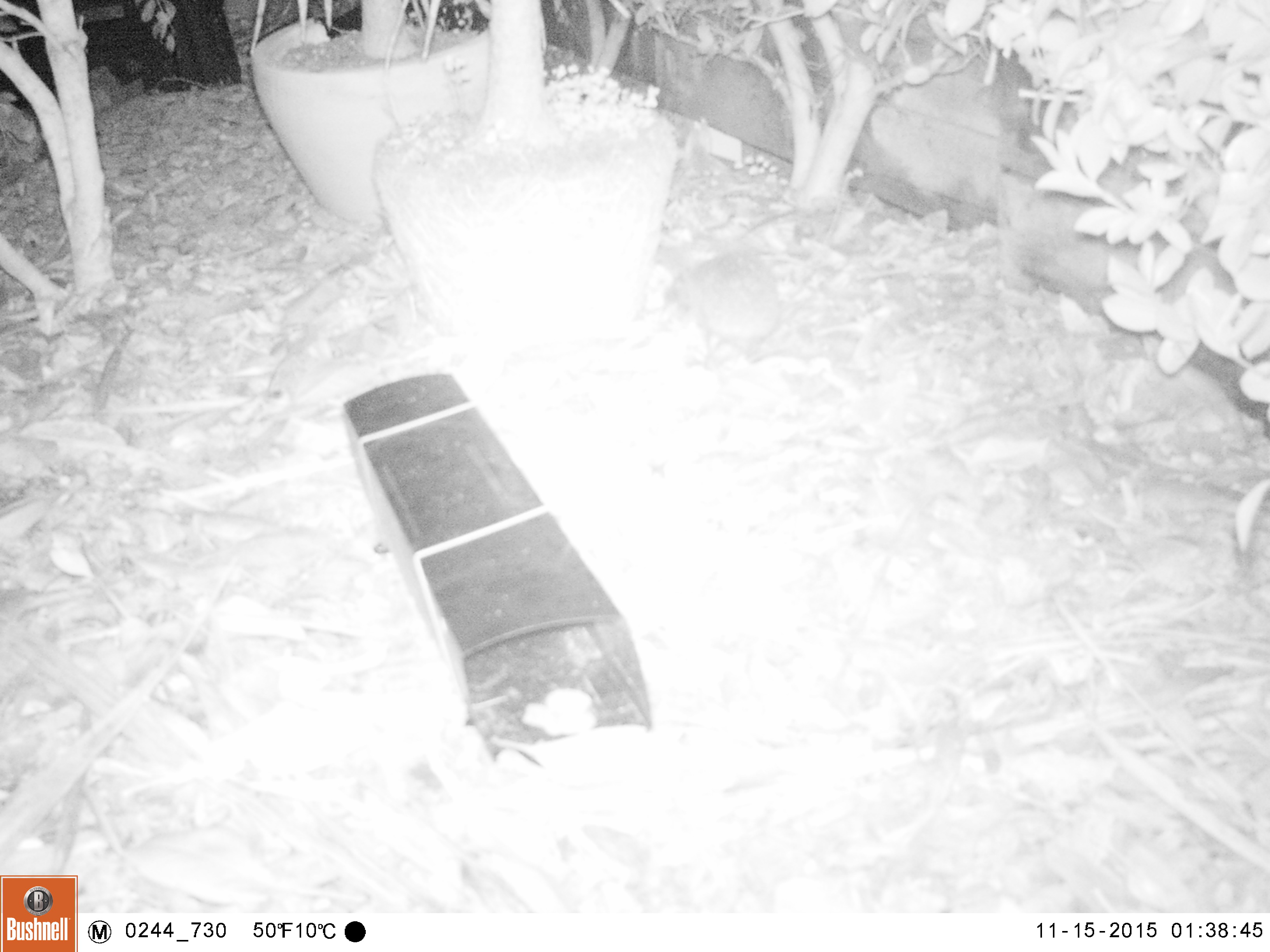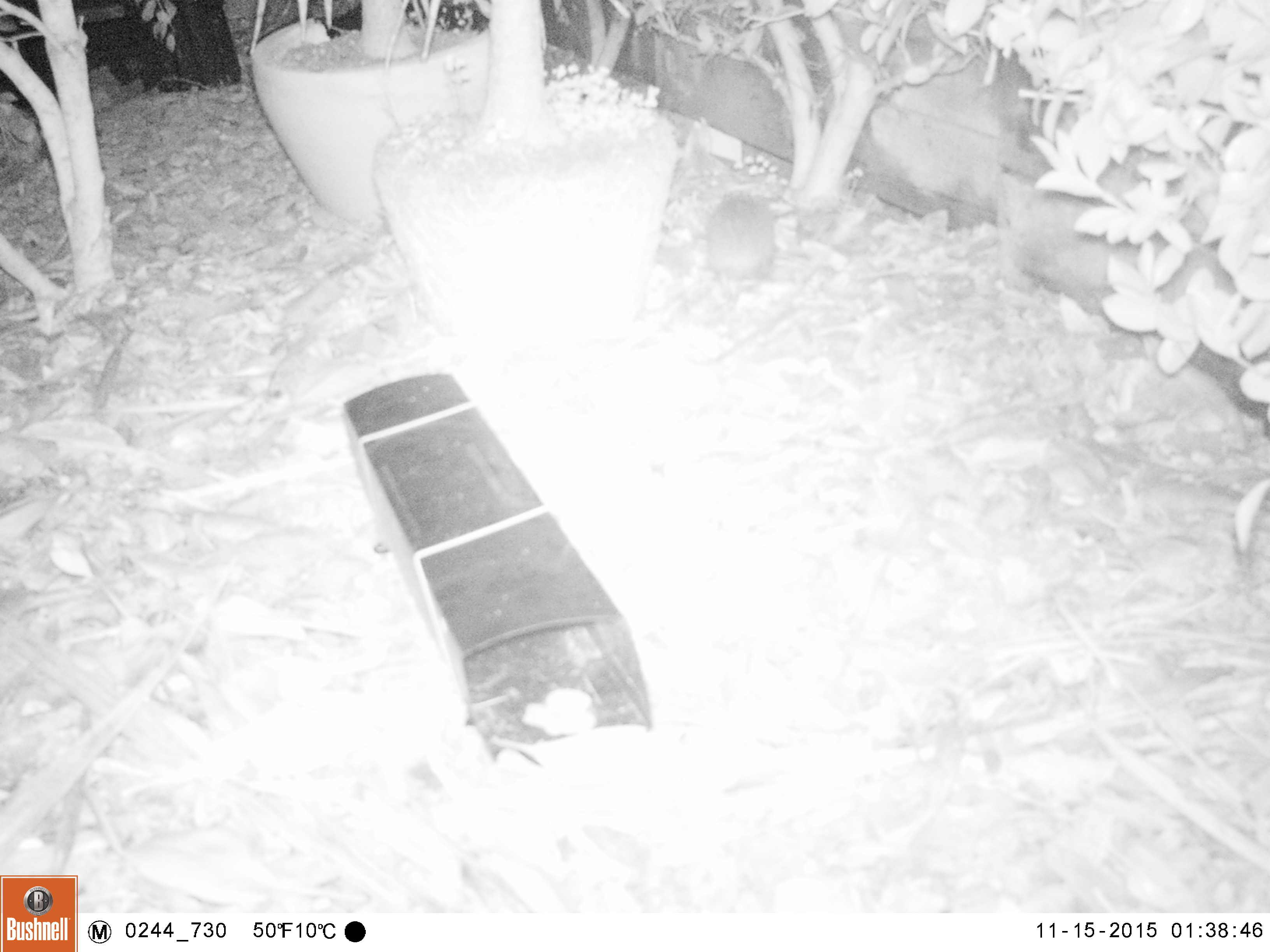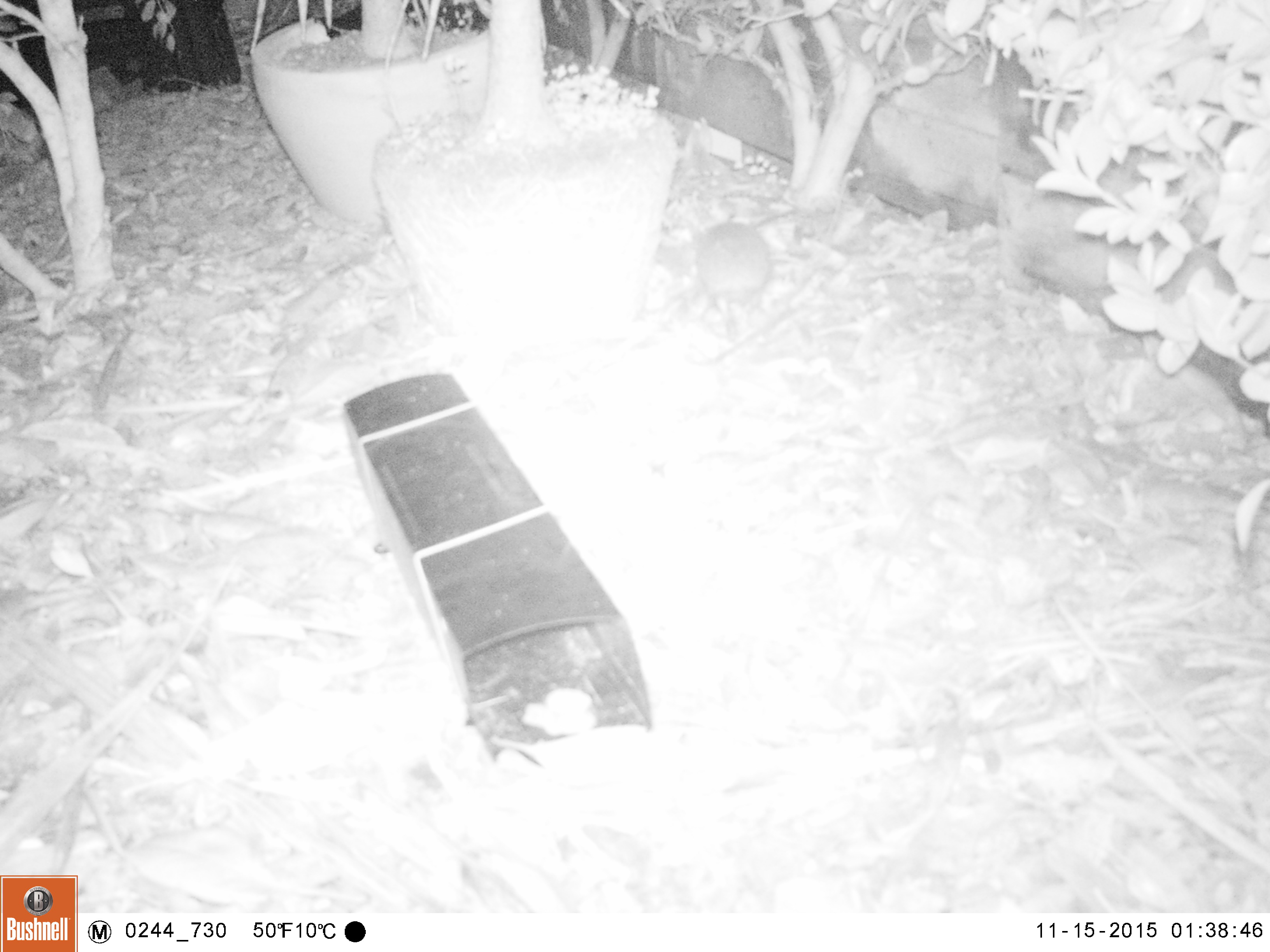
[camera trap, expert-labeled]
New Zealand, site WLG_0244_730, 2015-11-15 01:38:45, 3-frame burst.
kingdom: Animalia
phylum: Chordata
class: Mammalia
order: Eulipotyphla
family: Erinaceidae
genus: Erinaceus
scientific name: Erinaceus europaeus europaeus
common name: european hedgehog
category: hedgehog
Hedgehog (european hedgehog) (Erinaceus europaeus europaeus).